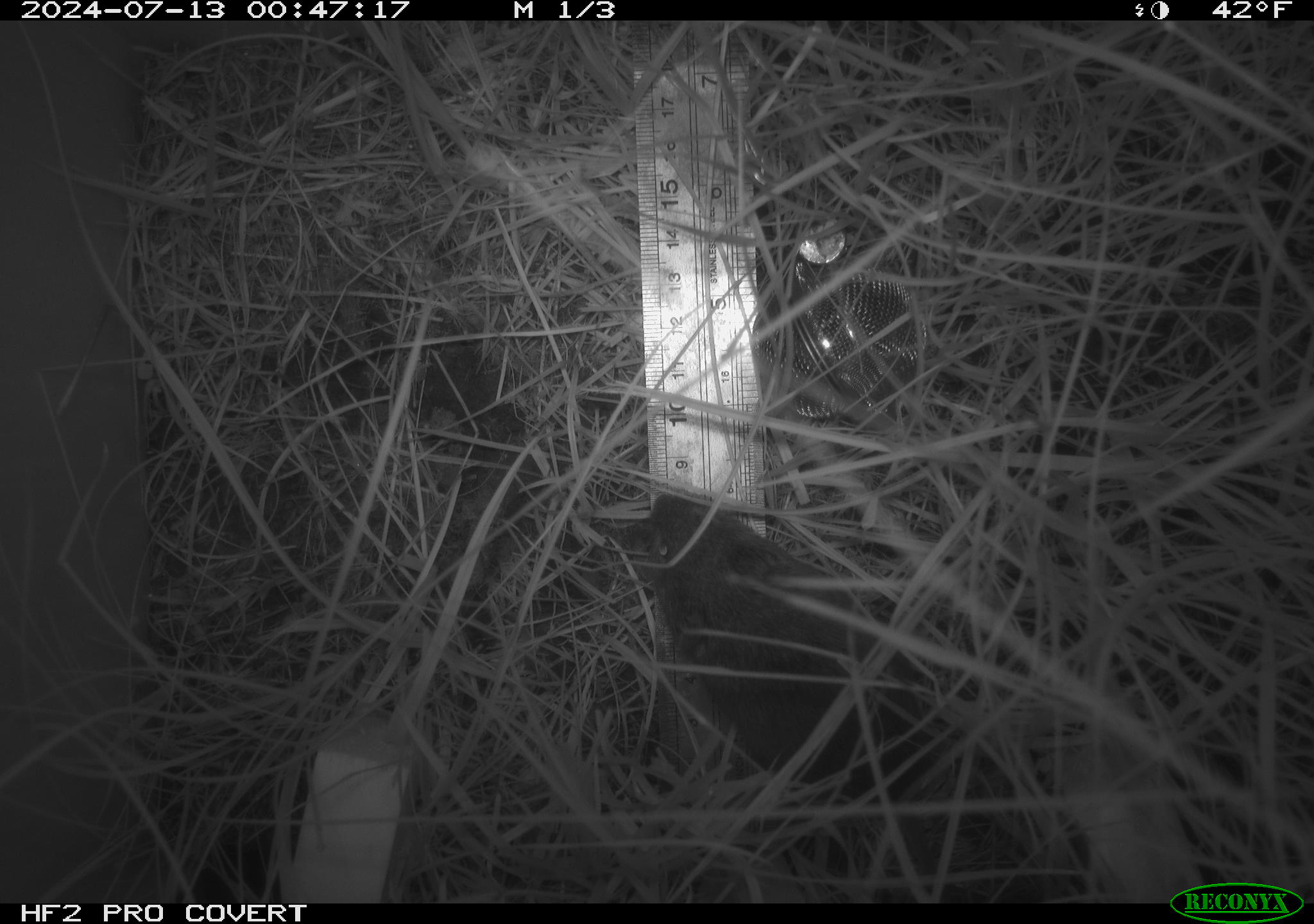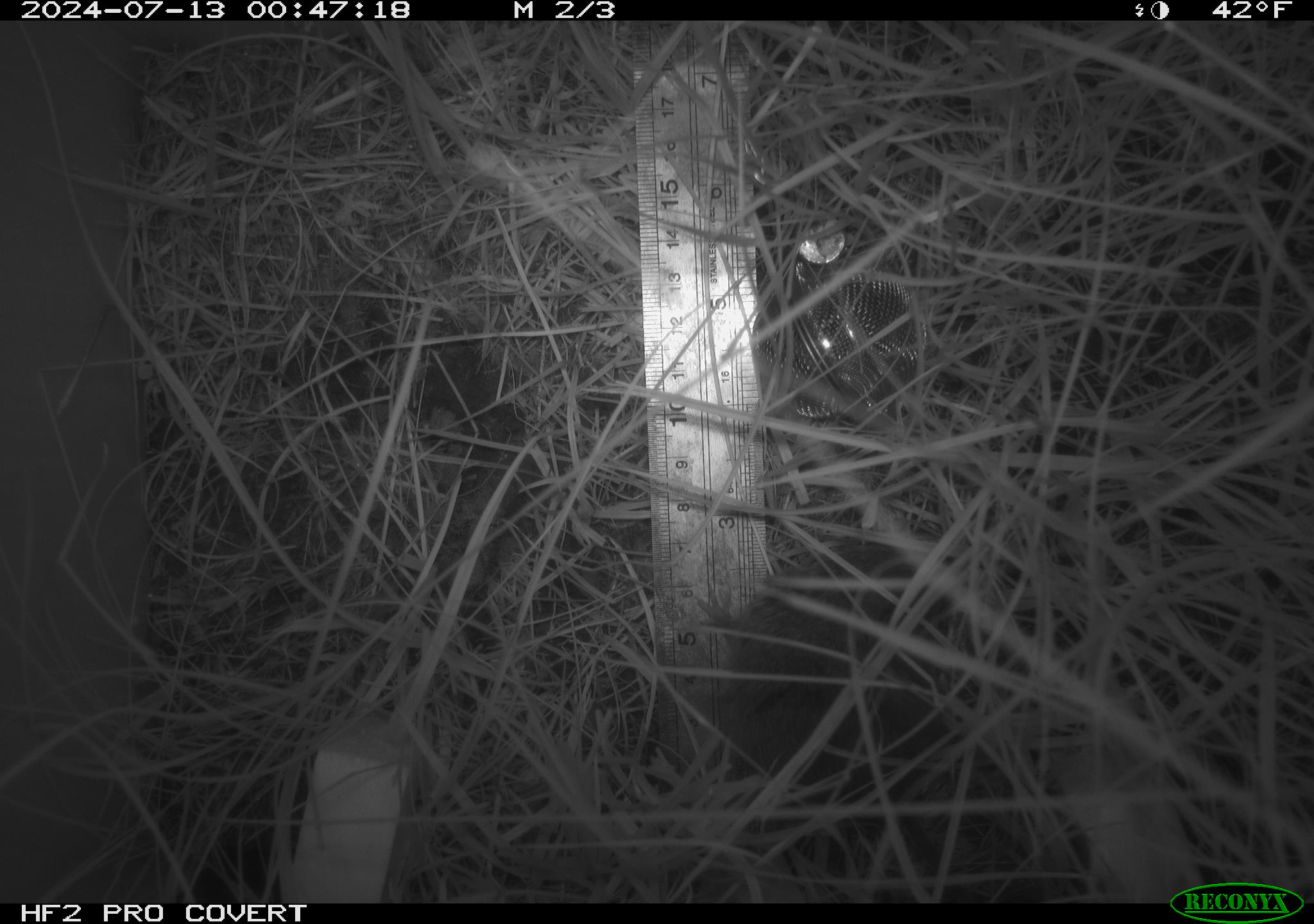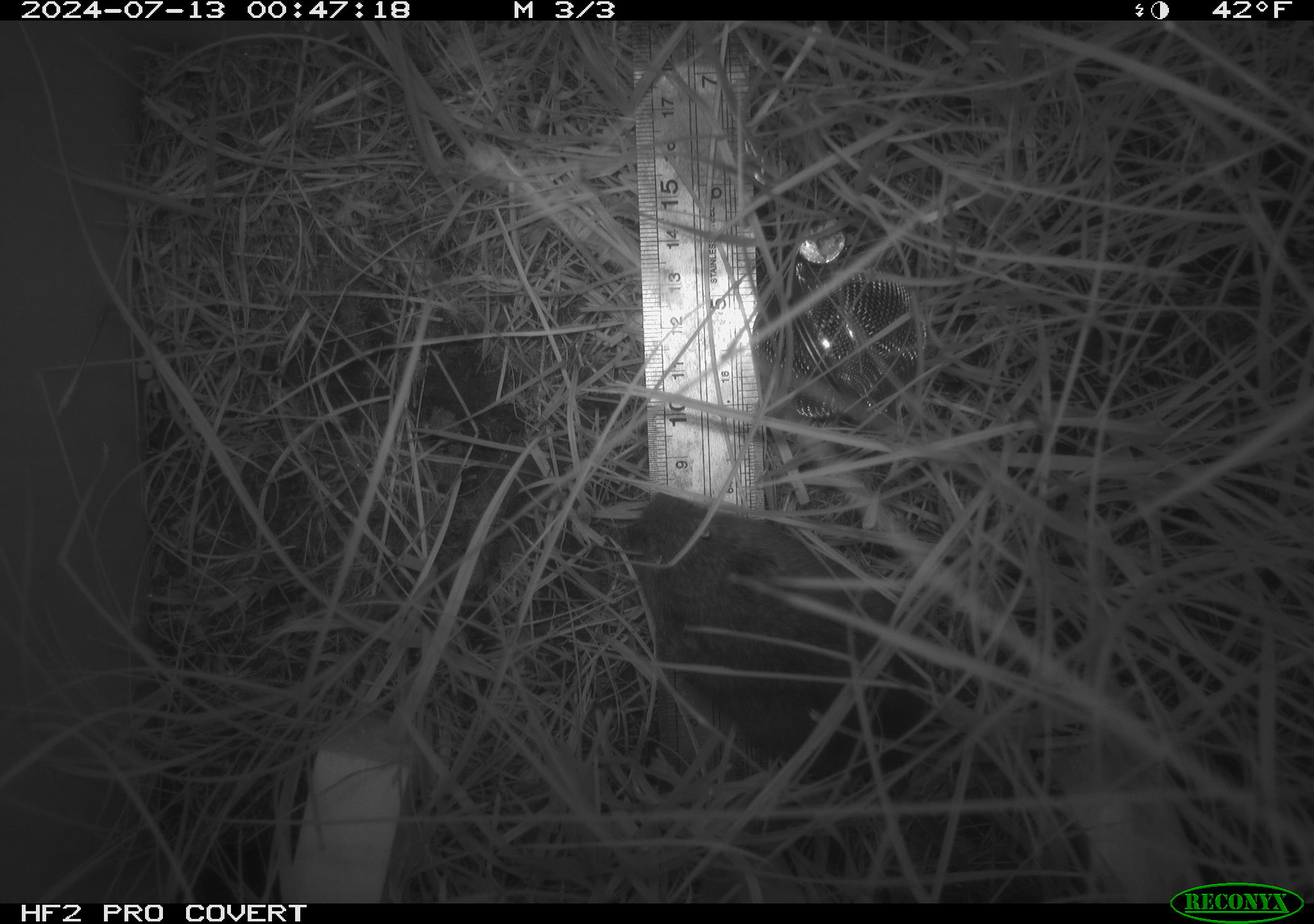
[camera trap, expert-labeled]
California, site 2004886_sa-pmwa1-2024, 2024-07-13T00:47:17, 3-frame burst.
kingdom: Animalia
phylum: Chordata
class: Mammalia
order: Rodentia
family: Cricetidae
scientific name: Arvicolinae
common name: voles, lemmings, and muskrats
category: arvicolinae subfamily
Arvicolinae subfamily (voles, lemmings, and muskrats) (Arvicolinae).